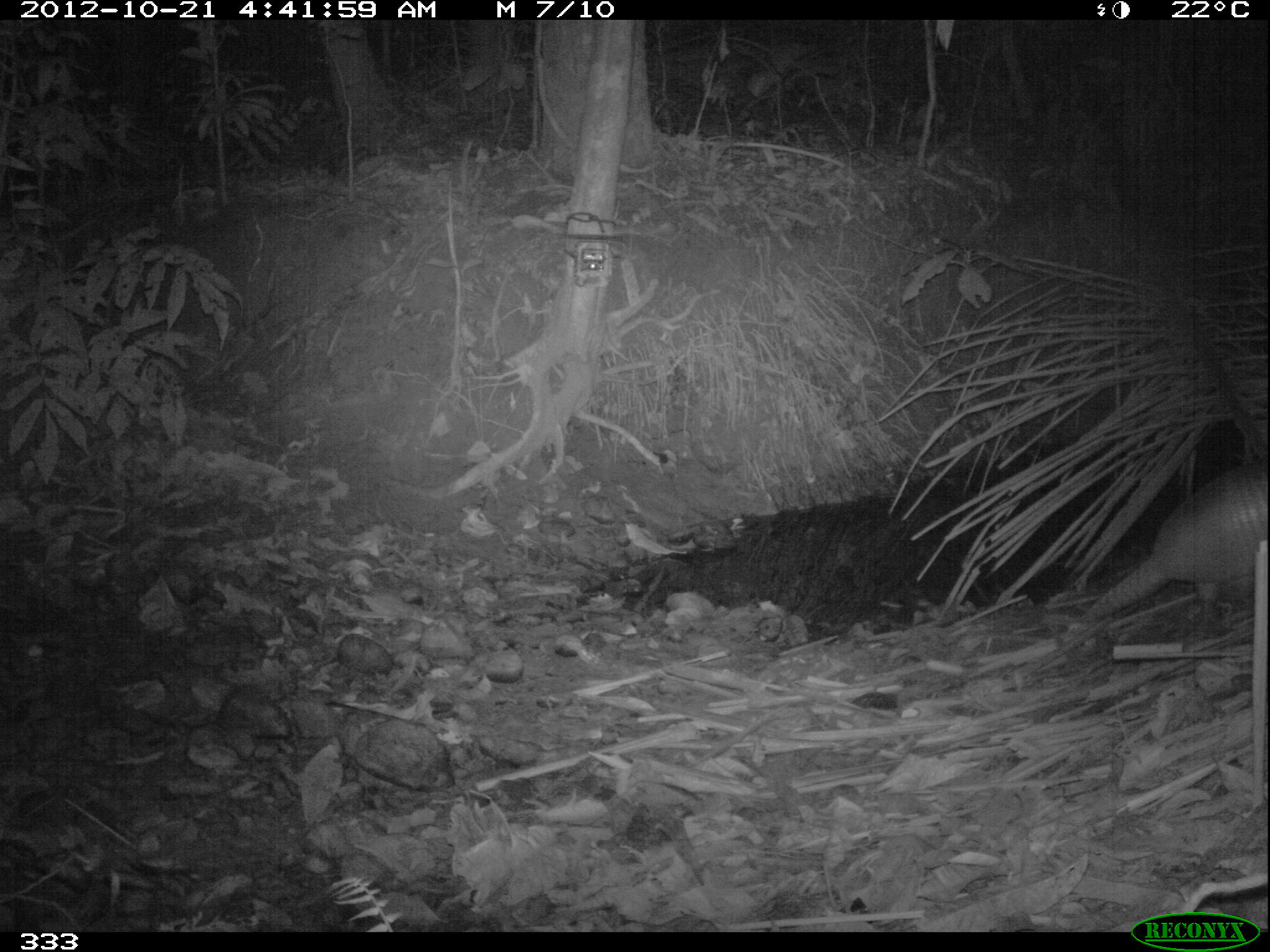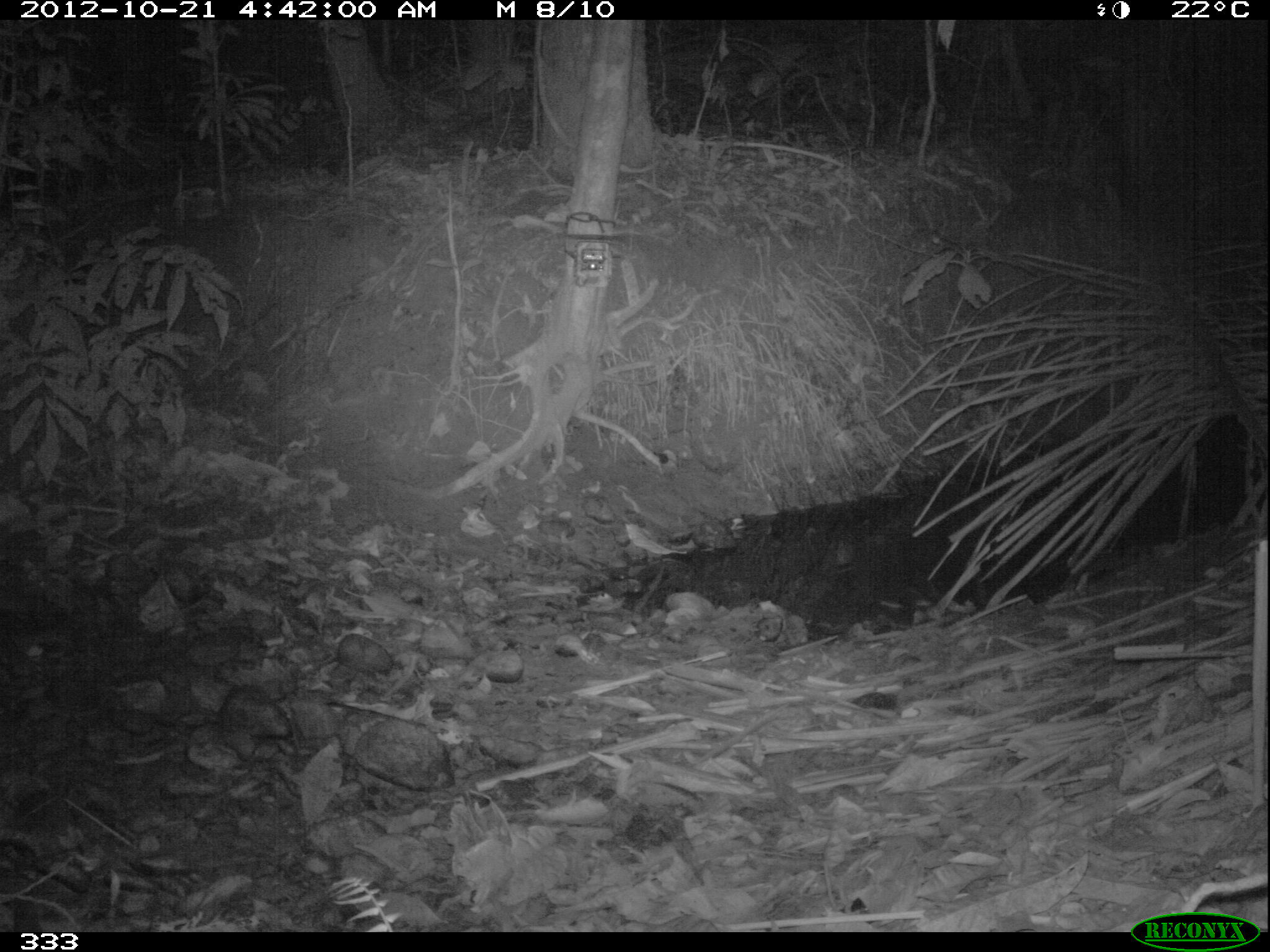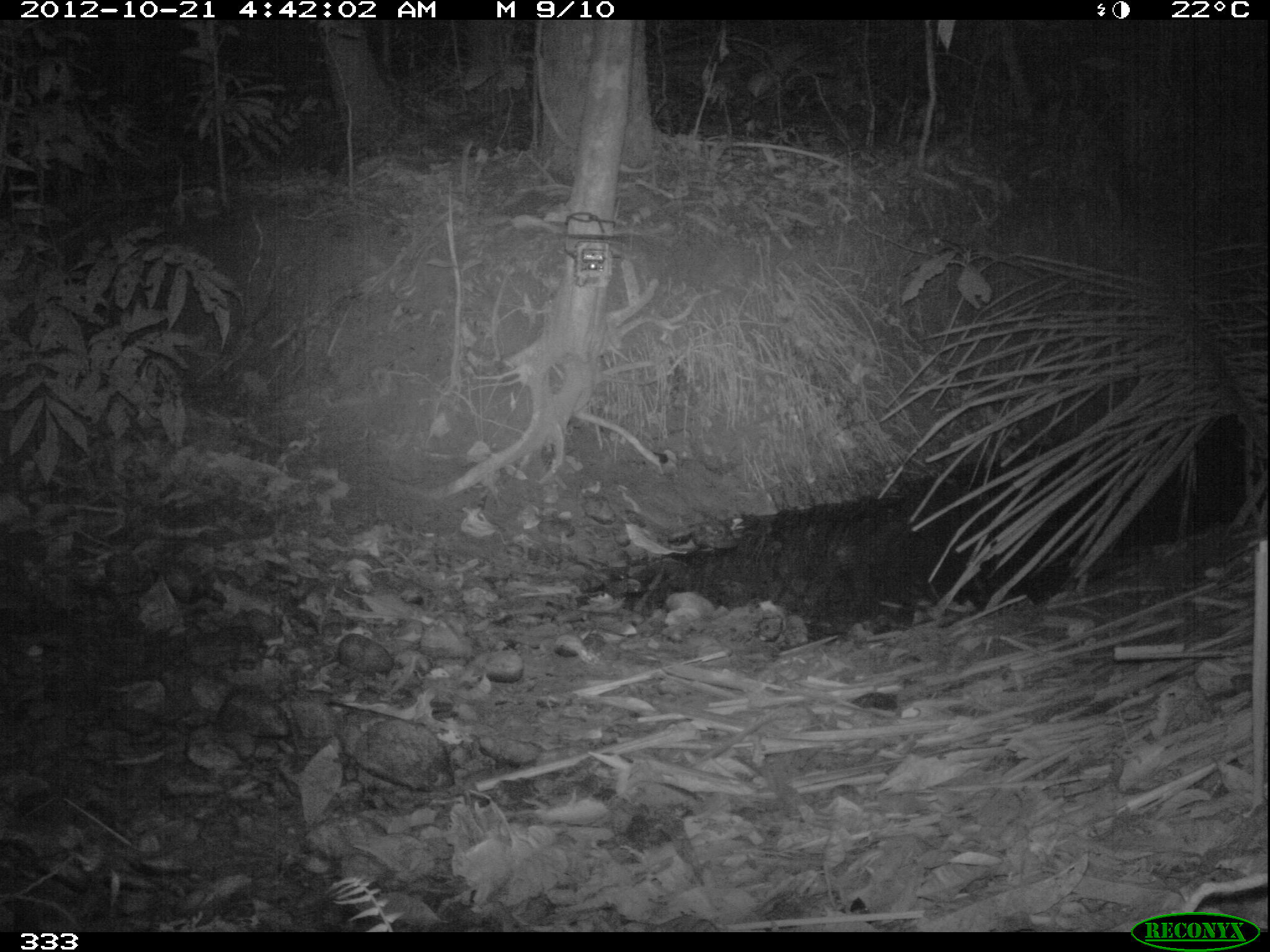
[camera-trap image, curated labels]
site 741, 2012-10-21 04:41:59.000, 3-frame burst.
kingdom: Animalia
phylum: Chordata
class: Mammalia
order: Cingulata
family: Dasypodidae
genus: Dasypus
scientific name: Dasypus novemcinctus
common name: nine-banded armadillo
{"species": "Dasypus novemcinctus (nine-banded armadillo)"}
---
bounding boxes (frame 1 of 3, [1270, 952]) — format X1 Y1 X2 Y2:
dasypus novemcinctus: 1073 454 1269 631